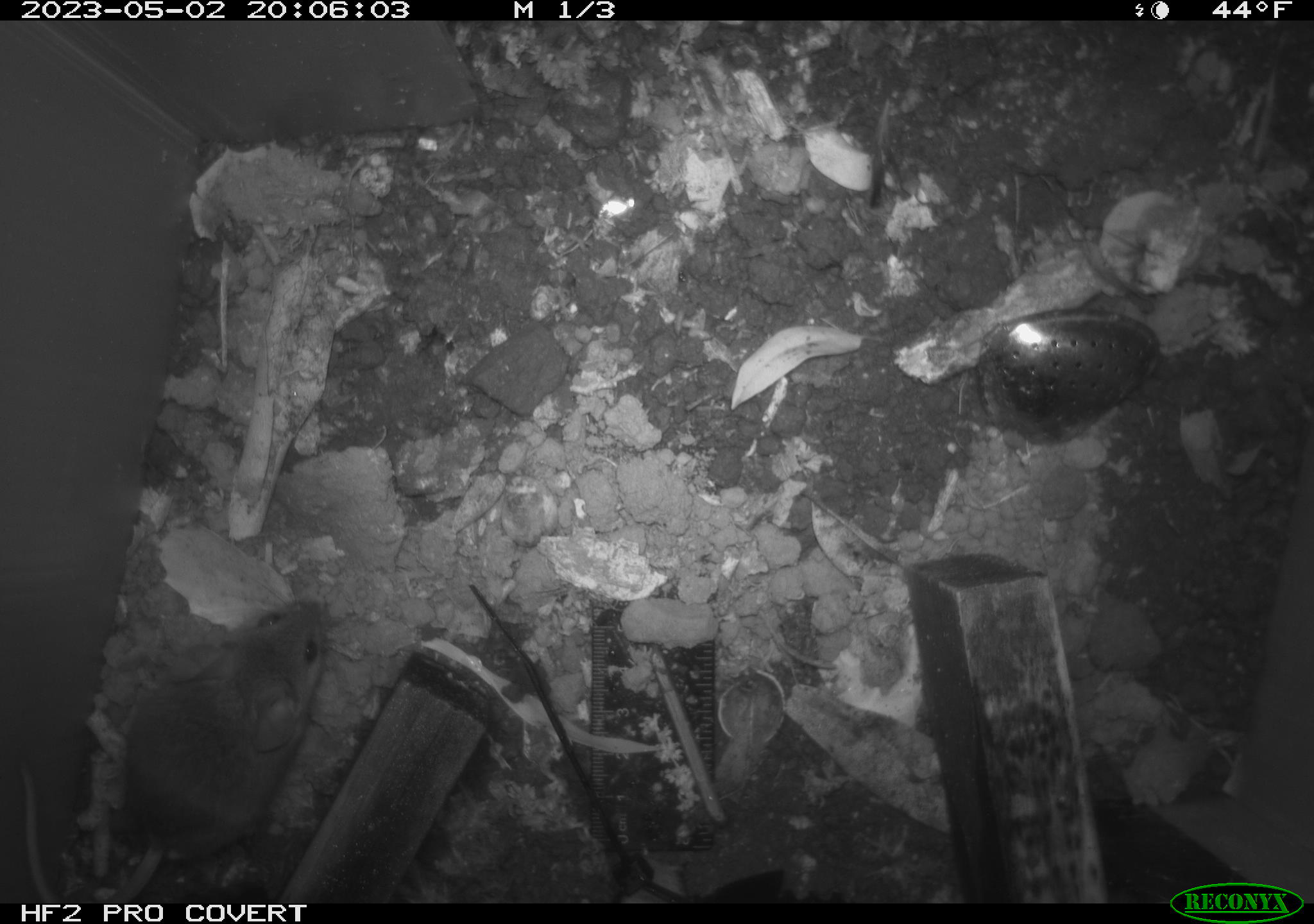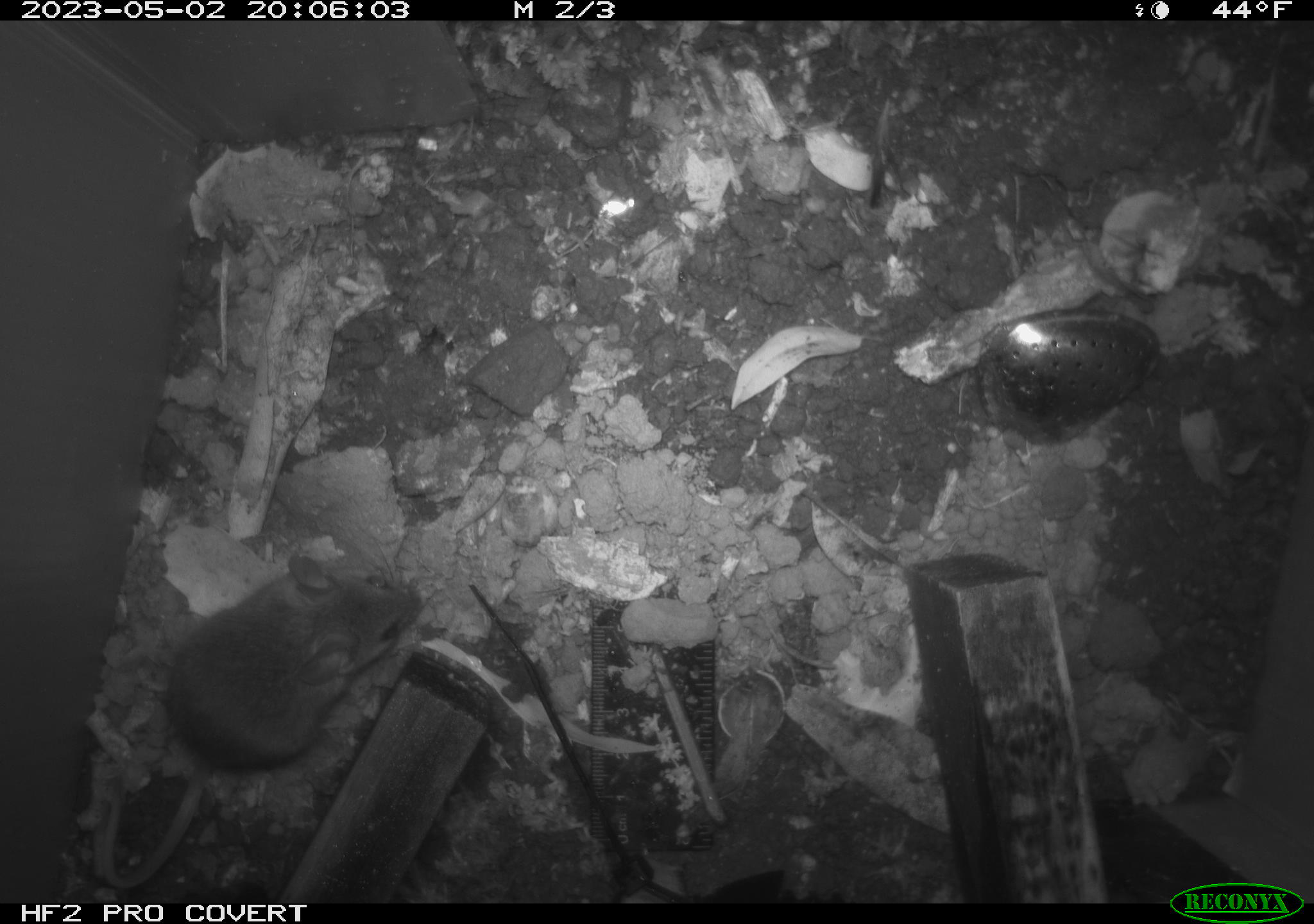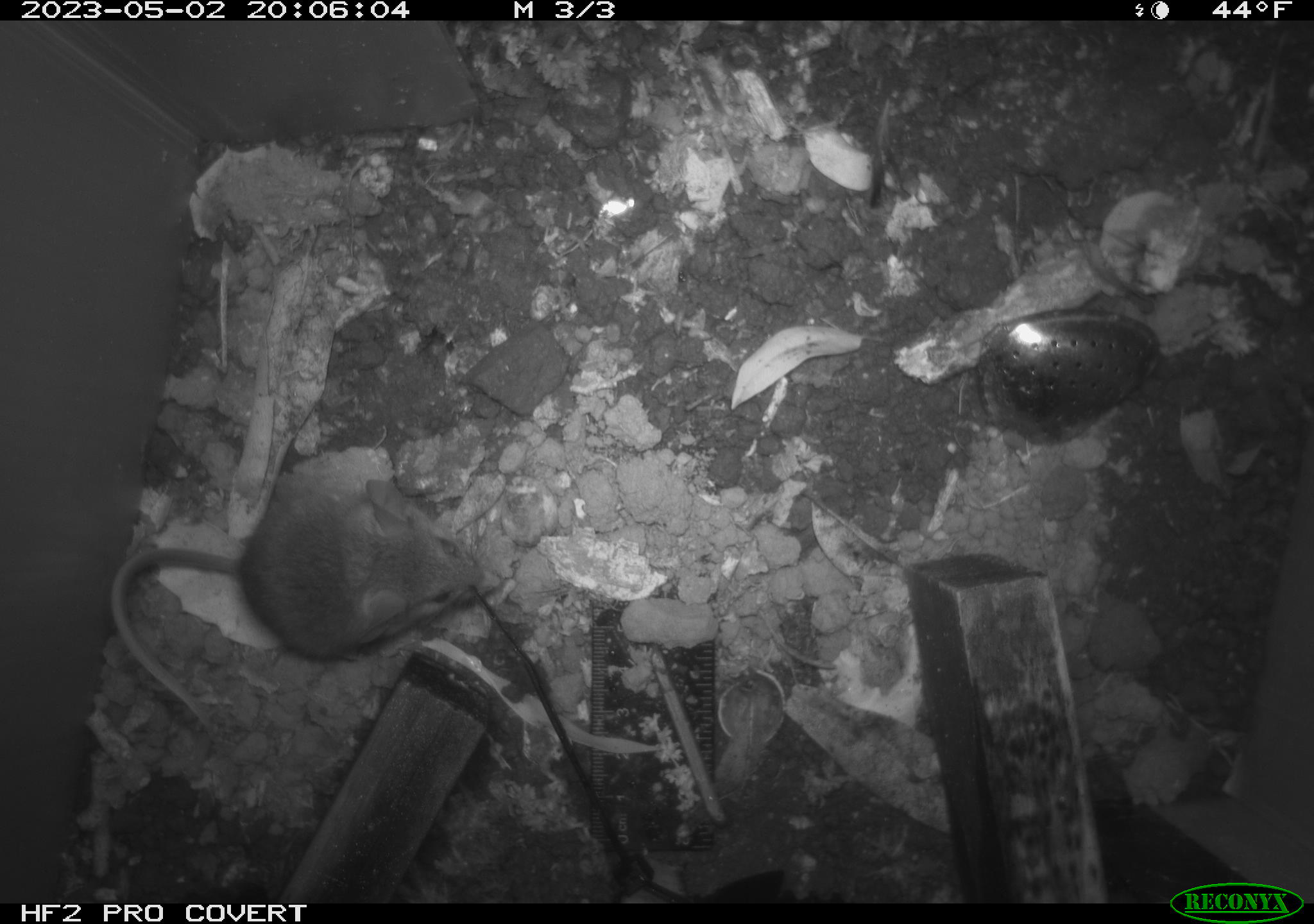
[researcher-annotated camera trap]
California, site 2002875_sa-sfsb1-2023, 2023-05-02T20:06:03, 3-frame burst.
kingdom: Animalia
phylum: Chordata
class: Mammalia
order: Rodentia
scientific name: Rodentia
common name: mouse species